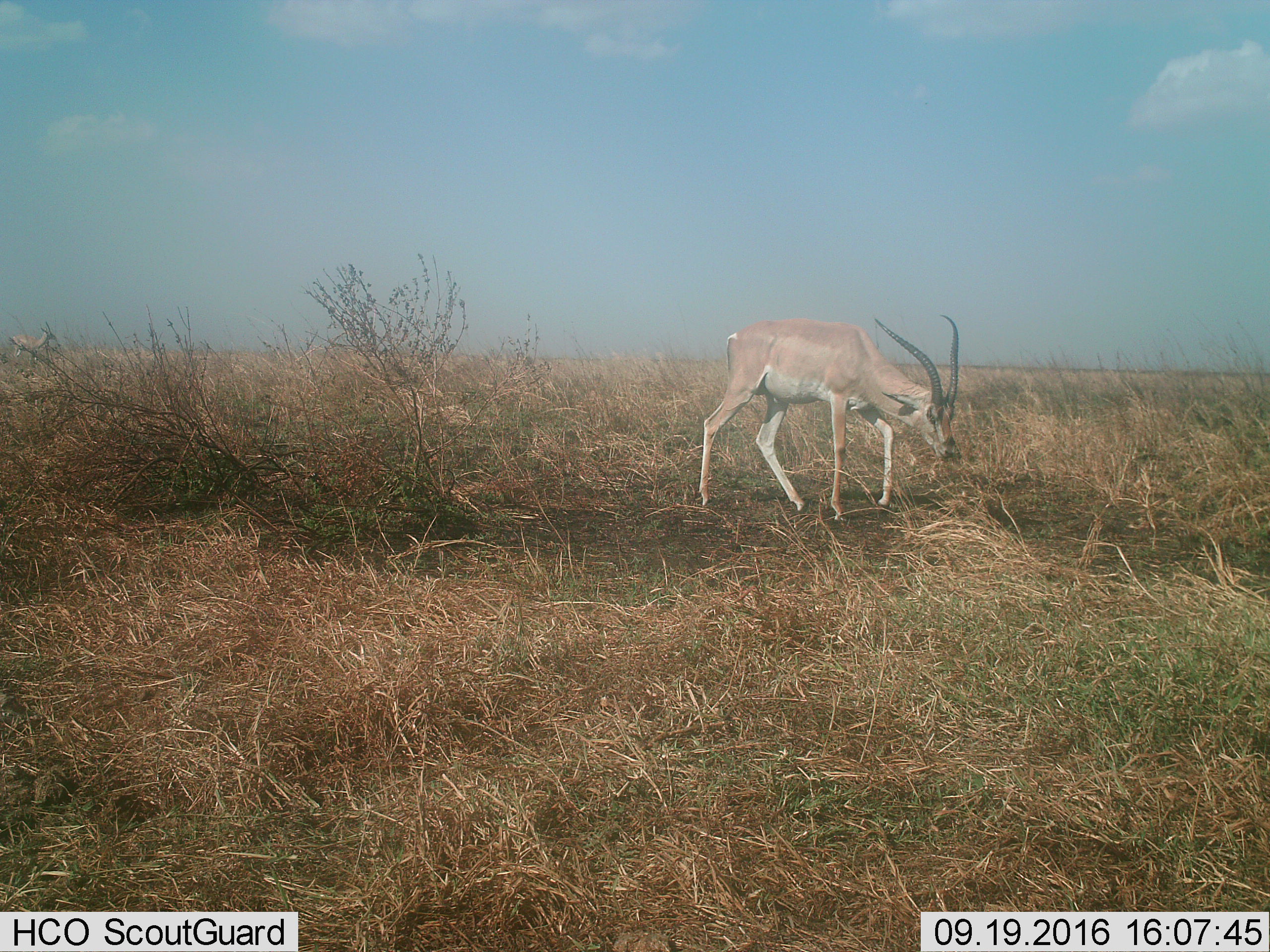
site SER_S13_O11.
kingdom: Animalia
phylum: Chordata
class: Mammalia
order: Artiodactyla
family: Bovidae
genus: Nanger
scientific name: Nanger granti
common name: grant's gazelle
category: gazellegrants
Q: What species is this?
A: Gazellegrants (grant's gazelle) (Nanger granti).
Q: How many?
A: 1.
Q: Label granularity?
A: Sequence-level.